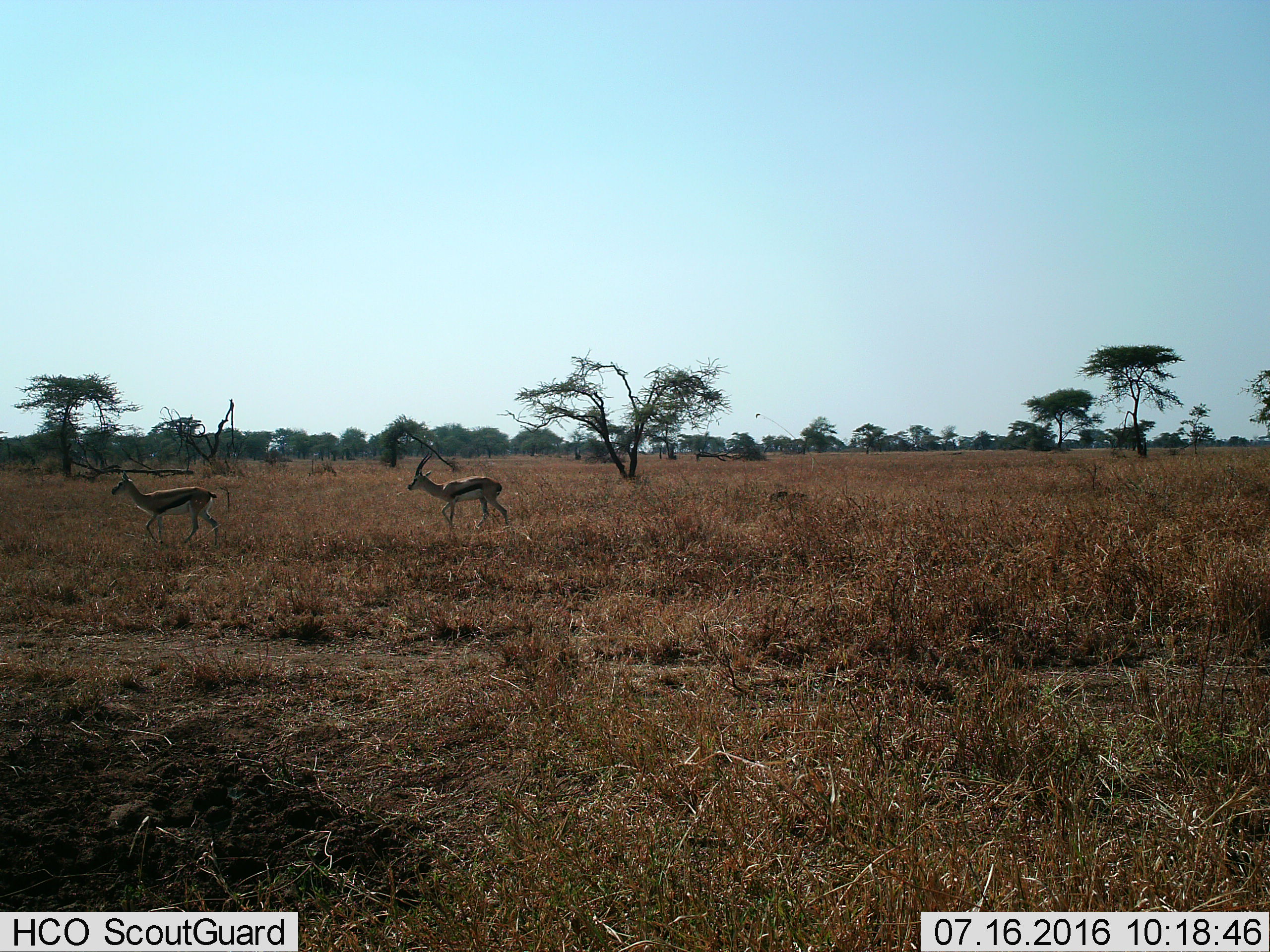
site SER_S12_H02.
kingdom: Animalia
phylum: Chordata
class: Mammalia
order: Artiodactyla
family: Bovidae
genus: Eudorcas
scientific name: Eudorcas thomsonii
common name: thomson's gazelle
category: gazellethomsons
Gazellethomsons (thomson's gazelle) (Eudorcas thomsonii), count 2. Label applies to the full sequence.